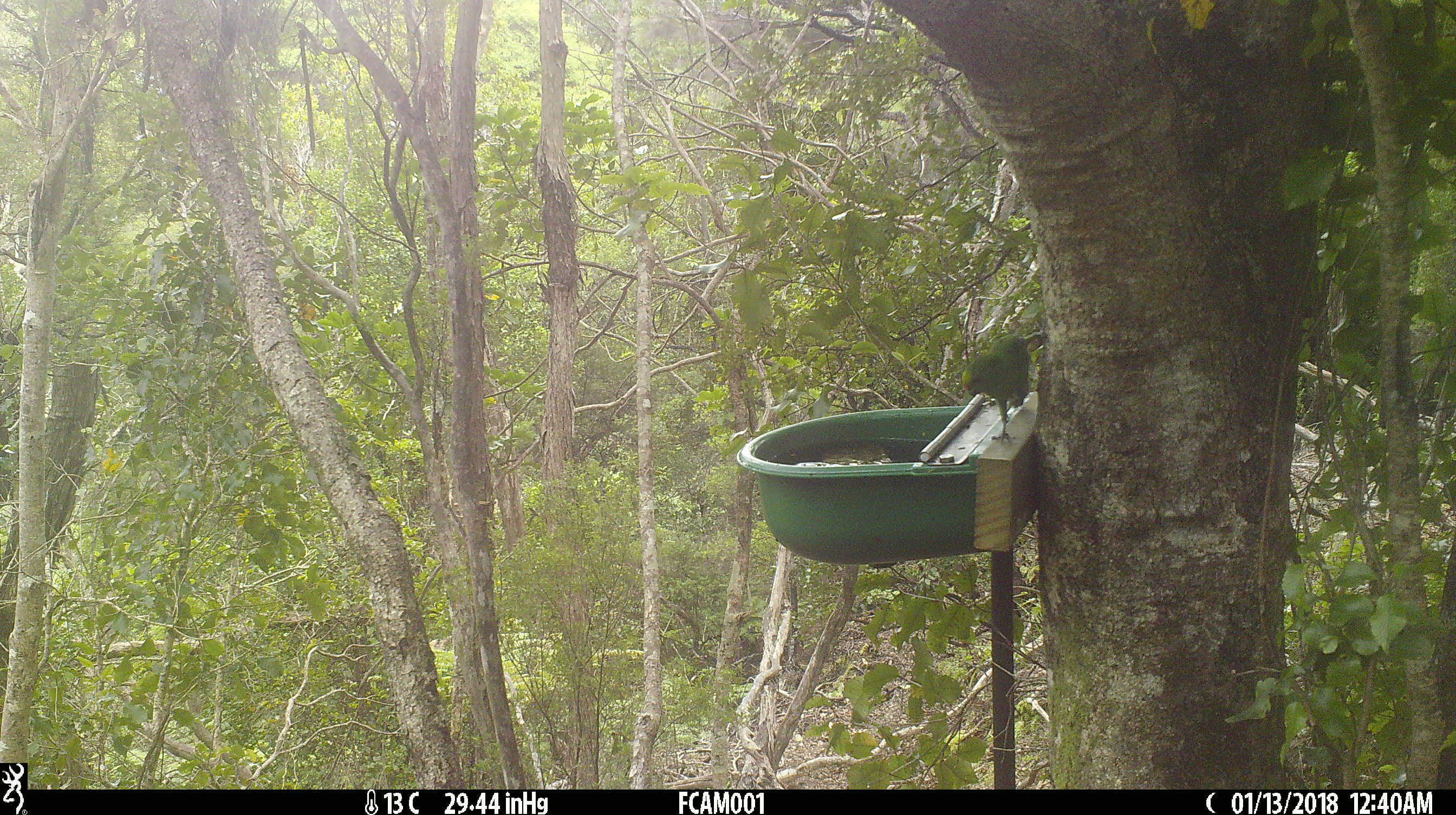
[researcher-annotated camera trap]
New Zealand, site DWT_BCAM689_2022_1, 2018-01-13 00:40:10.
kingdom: Animalia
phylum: Chordata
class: Aves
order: Psittaciformes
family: Psittaculidae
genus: Cyanoramphus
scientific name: Cyanoramphus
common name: parakeet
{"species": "parakeet (Cyanoramphus)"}